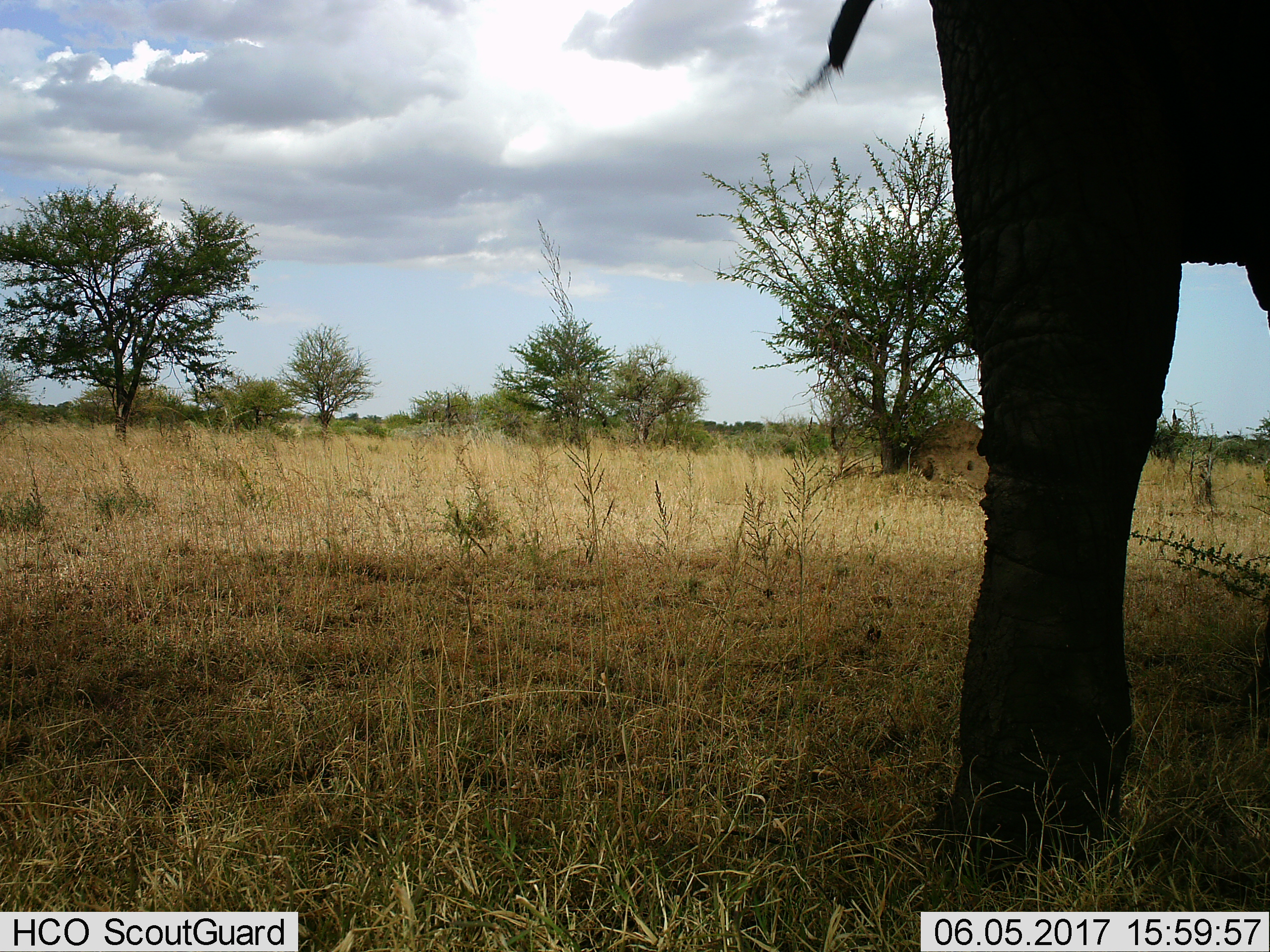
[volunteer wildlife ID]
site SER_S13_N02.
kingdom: Animalia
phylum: Chordata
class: Mammalia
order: Proboscidea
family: Elephantidae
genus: Loxodonta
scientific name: Loxodonta africana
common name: african bush elephant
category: elephant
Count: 1.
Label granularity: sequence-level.